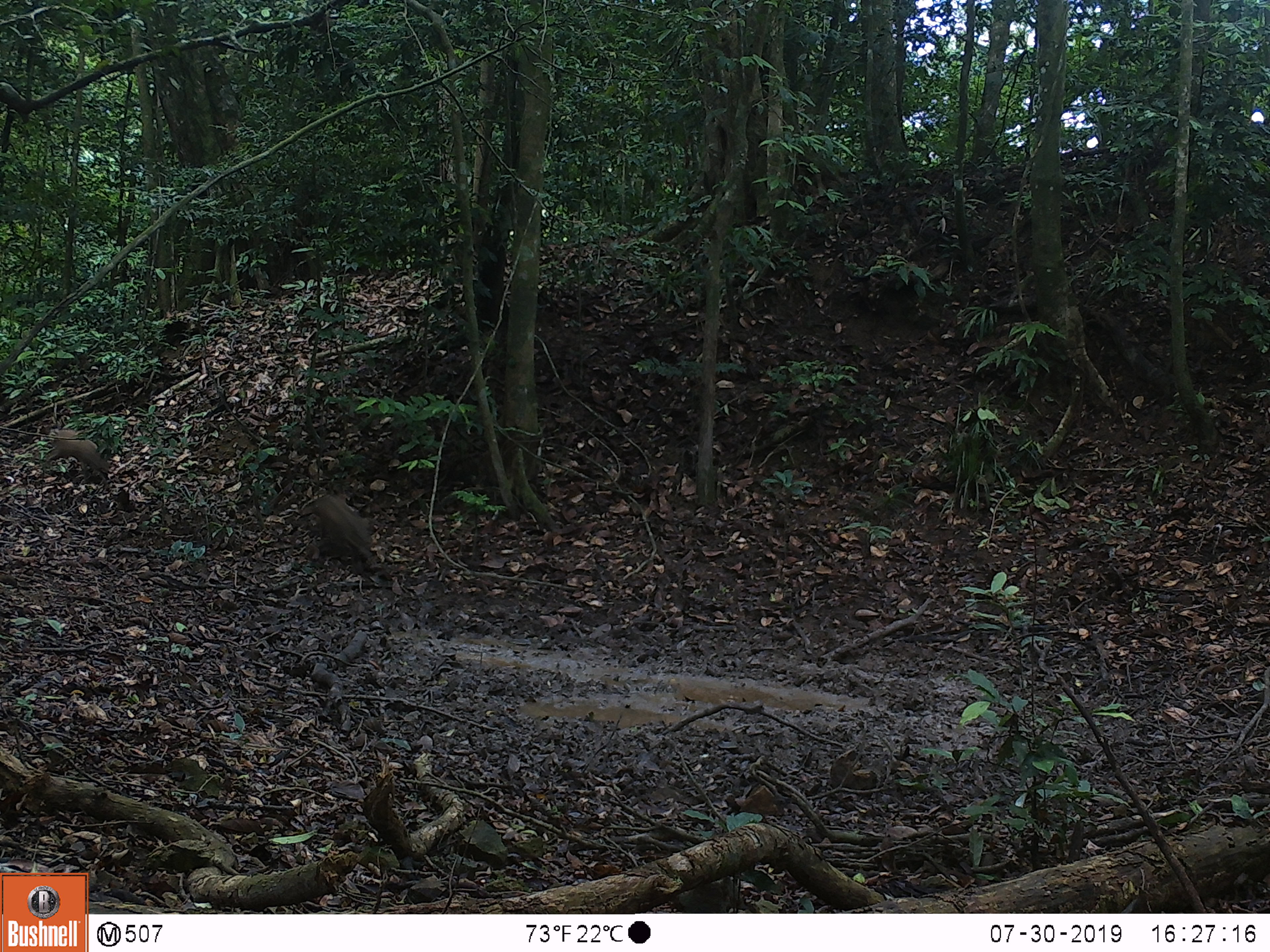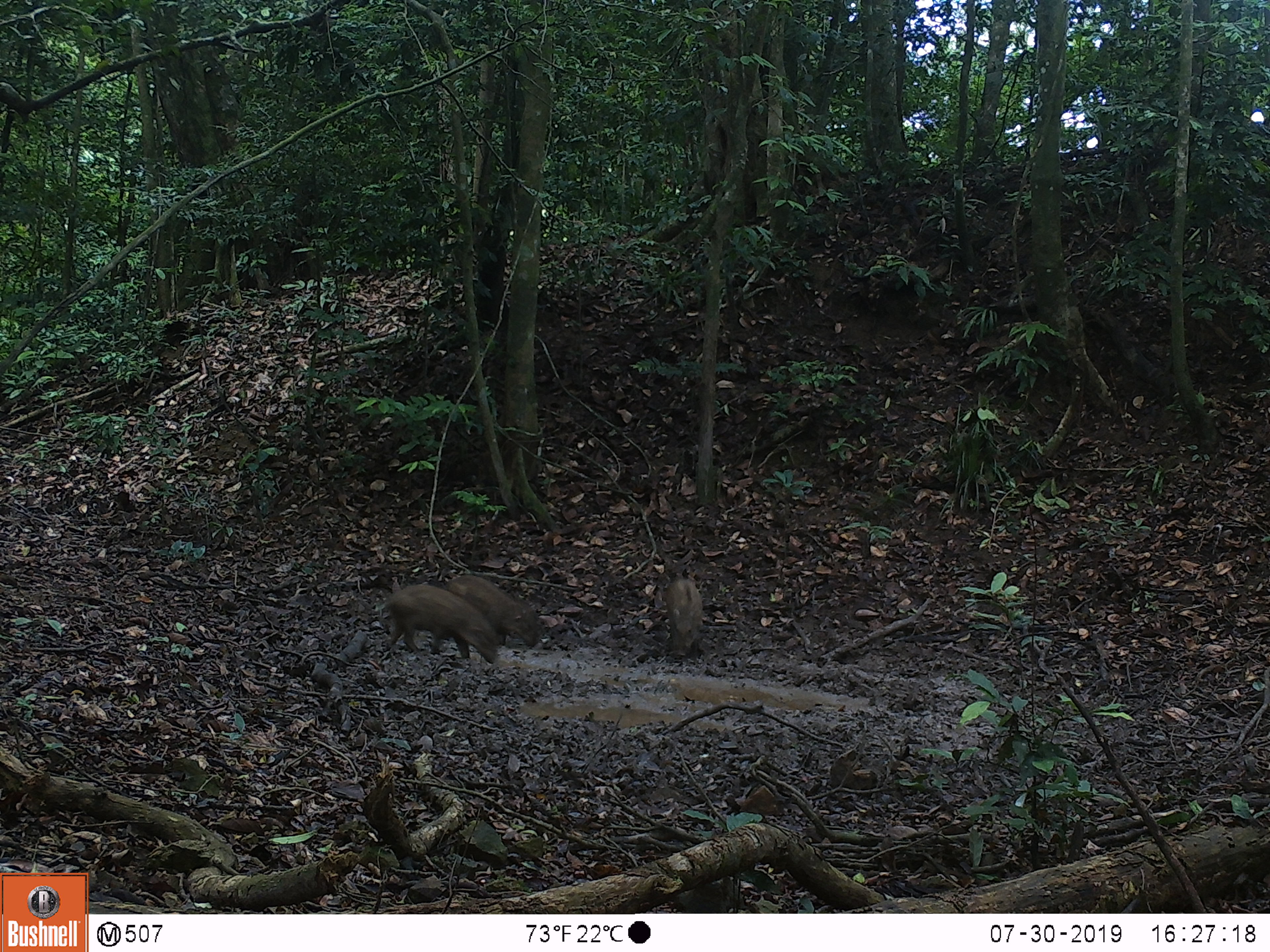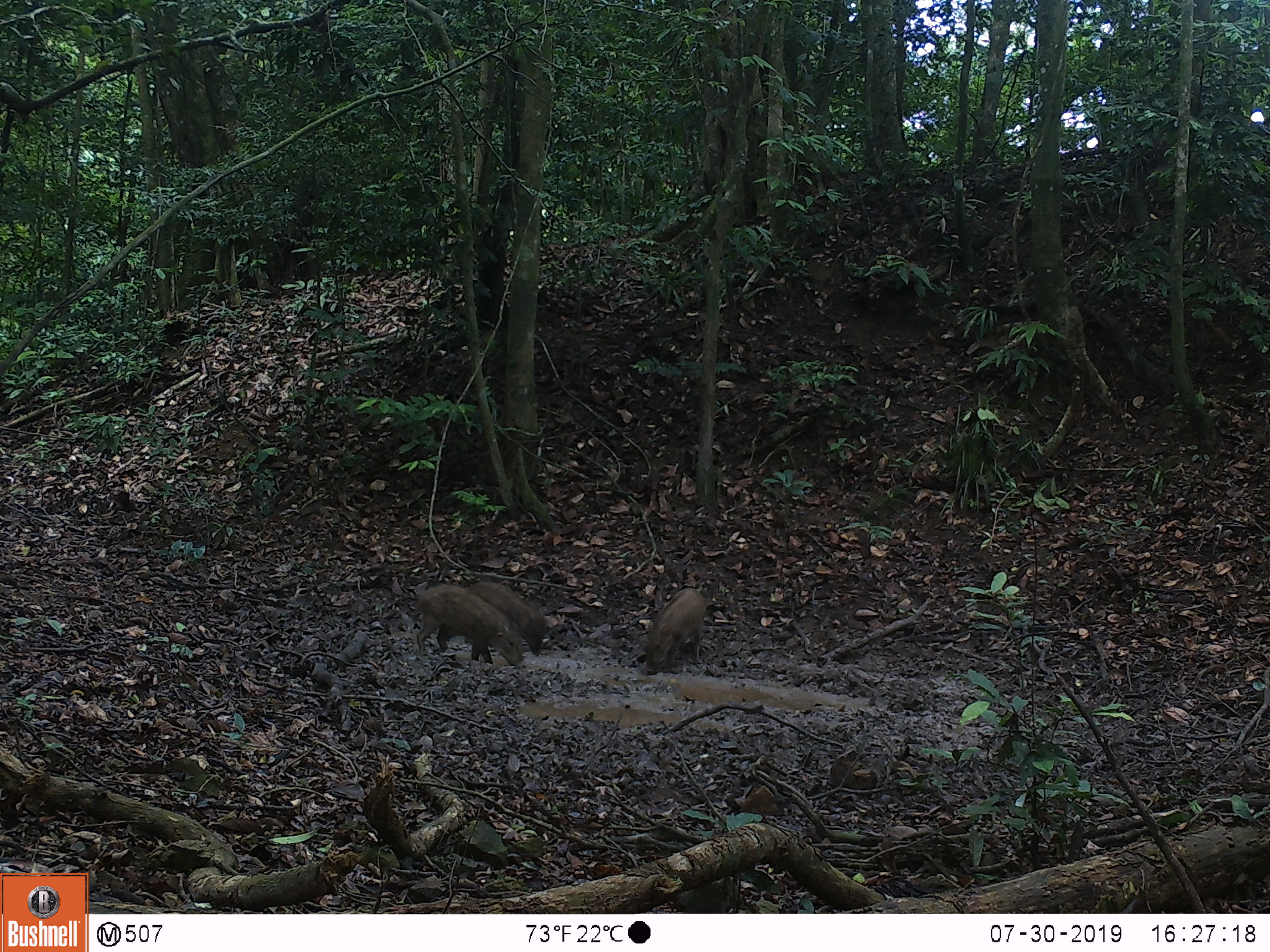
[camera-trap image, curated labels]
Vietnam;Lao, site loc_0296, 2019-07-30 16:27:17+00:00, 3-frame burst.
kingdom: Animalia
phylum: Chordata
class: Mammalia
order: Artiodactyla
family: Suidae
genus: Sus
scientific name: Sus scrofa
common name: eurasian wild pig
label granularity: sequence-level